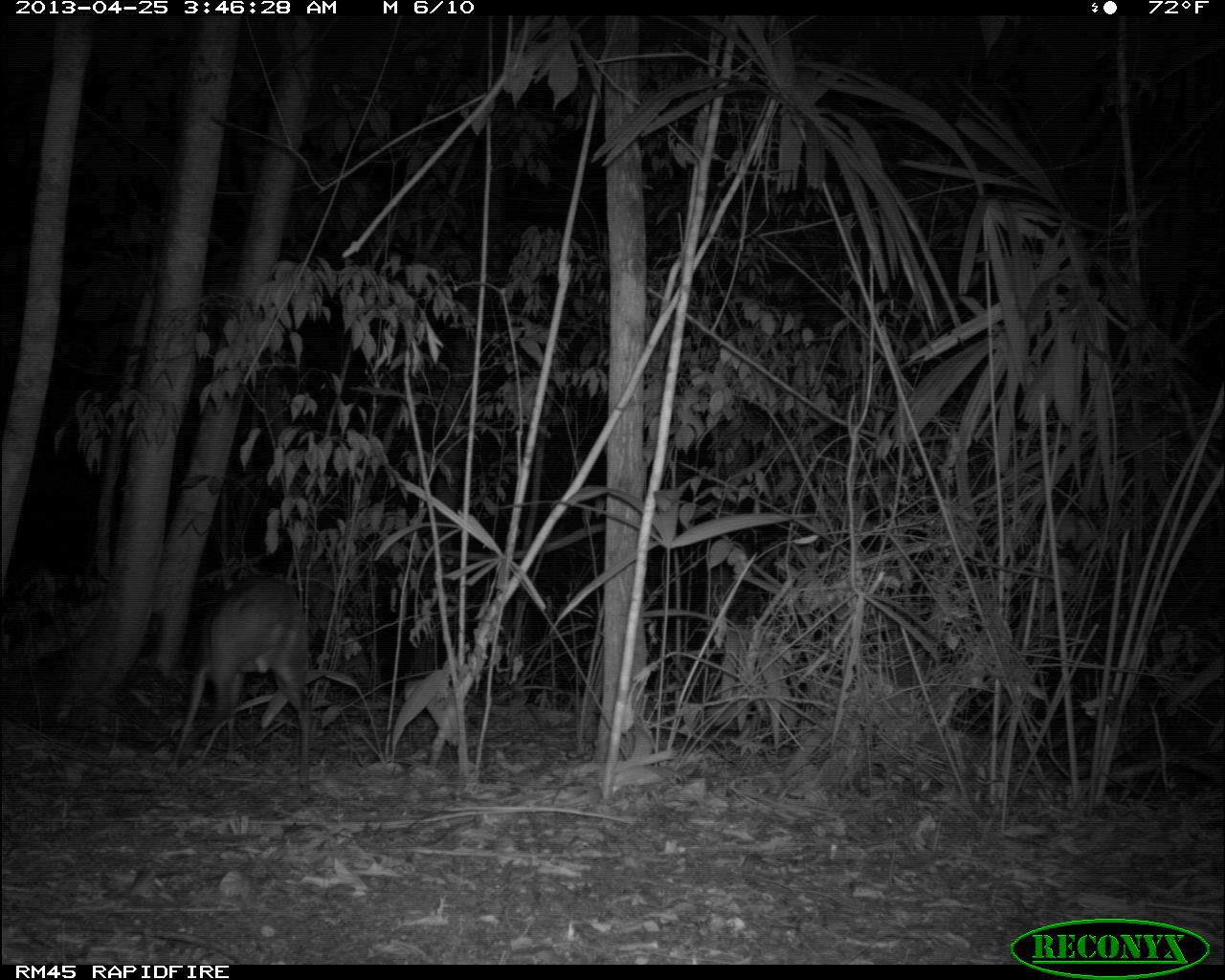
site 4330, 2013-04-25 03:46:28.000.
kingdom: Animalia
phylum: Chordata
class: Mammalia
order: Artiodactyla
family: Cervidae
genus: Mazama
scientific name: Mazama temama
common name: central american red brocket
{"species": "Mazama temama (central american red brocket)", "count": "1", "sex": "male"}